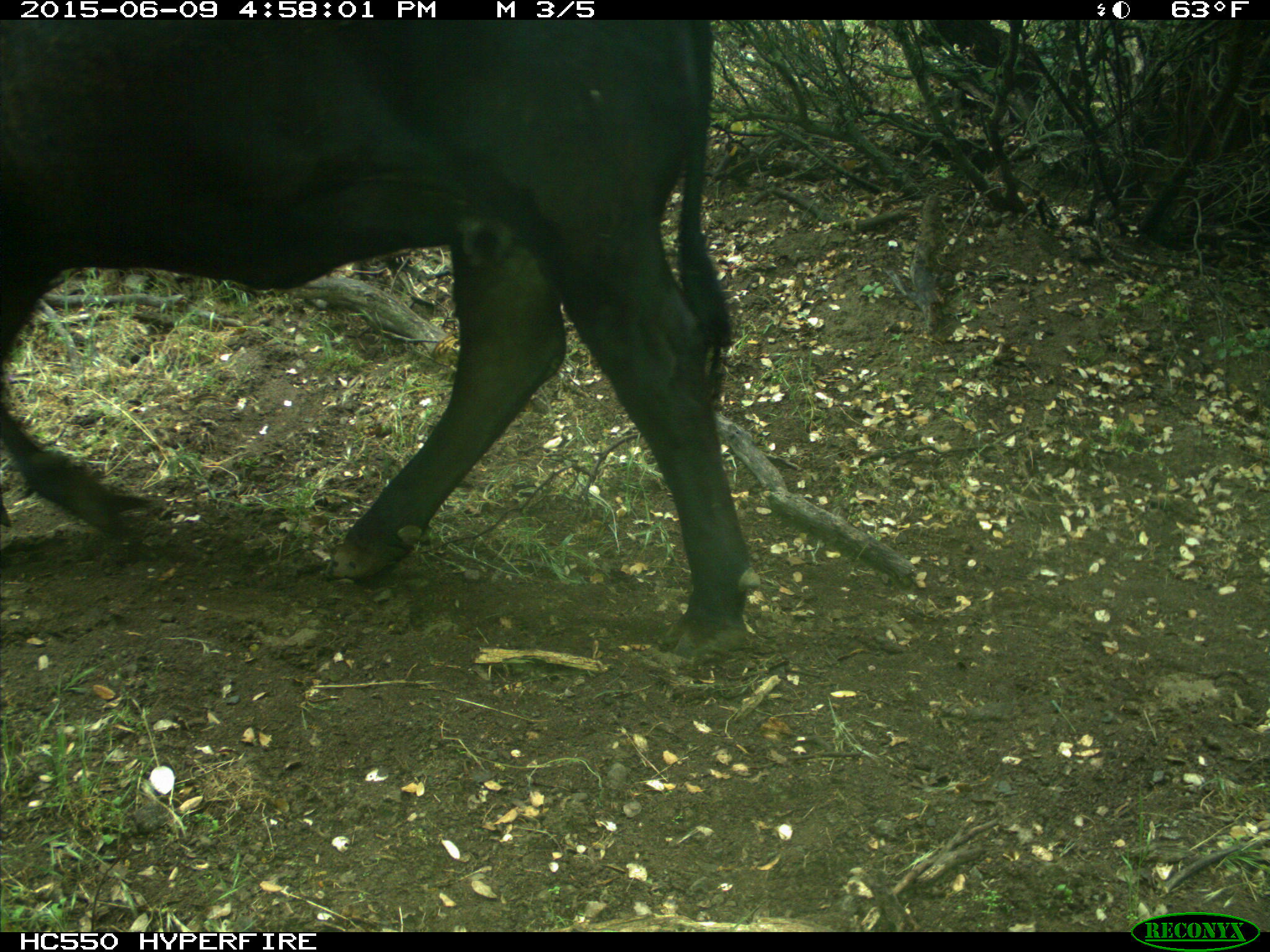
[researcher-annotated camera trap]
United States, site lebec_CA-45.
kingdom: Animalia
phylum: Chordata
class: Mammalia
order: Artiodactyla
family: Bovidae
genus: Bos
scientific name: Bos taurus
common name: domestic cow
Bos taurus (domestic cow).